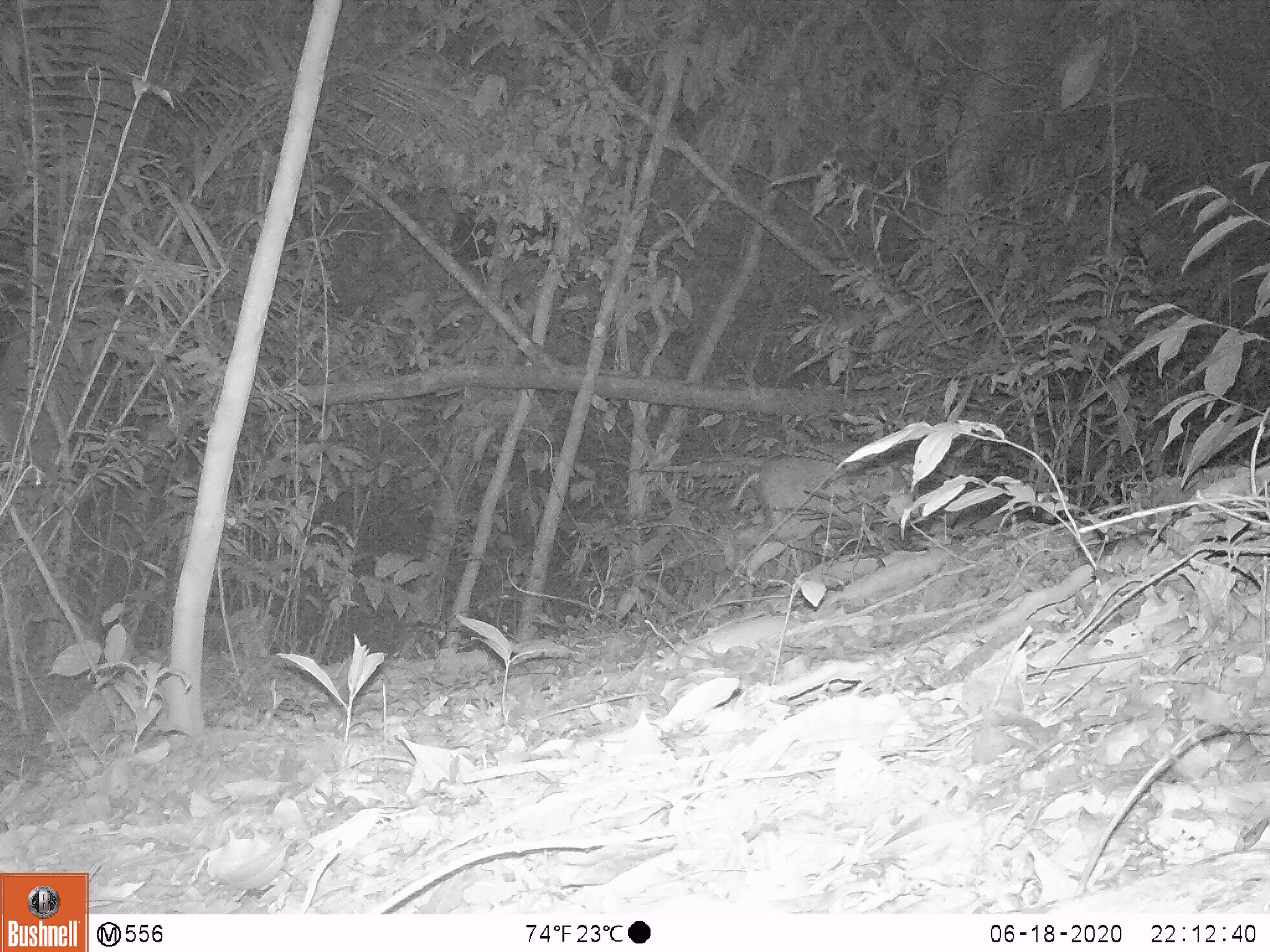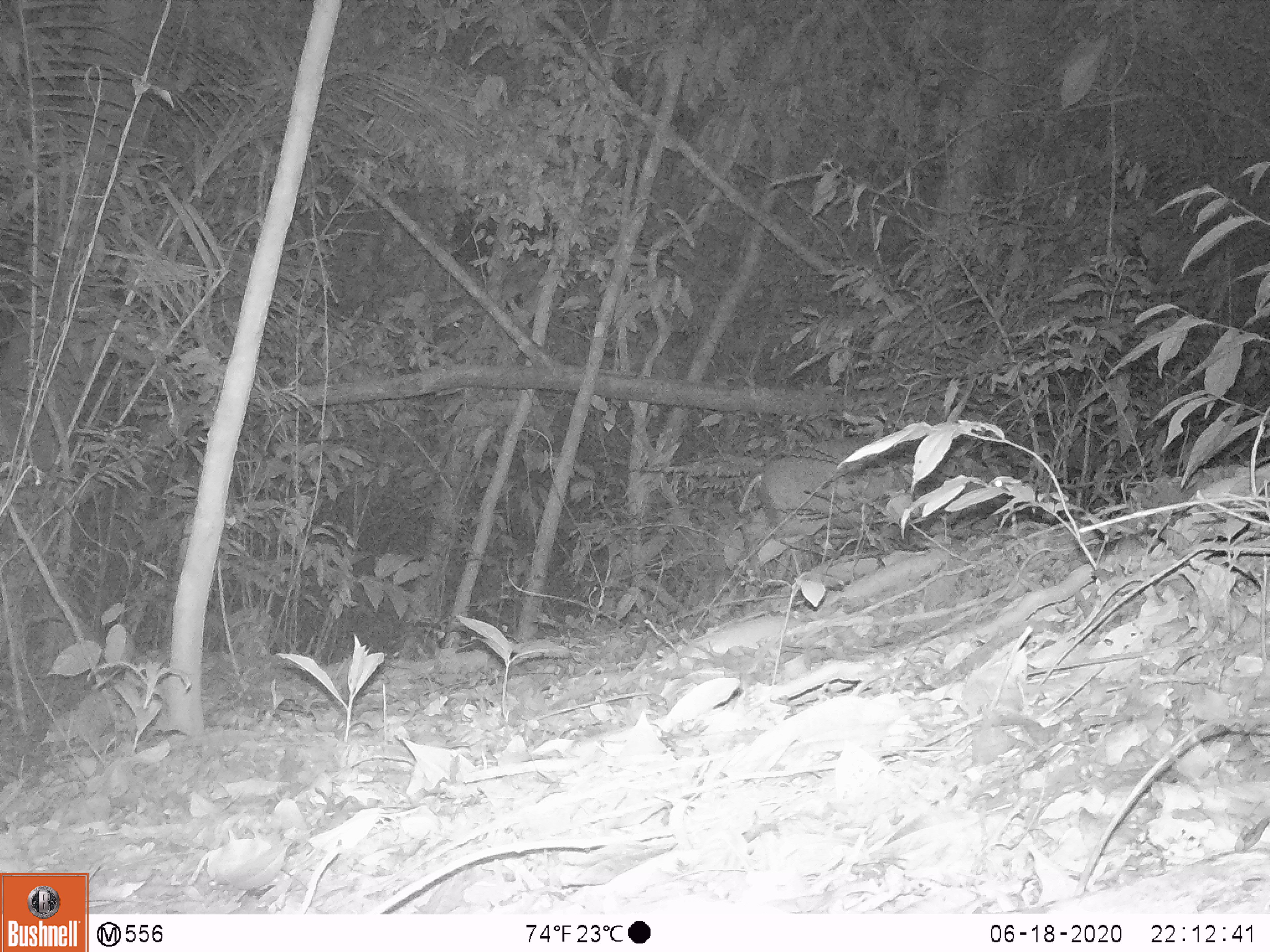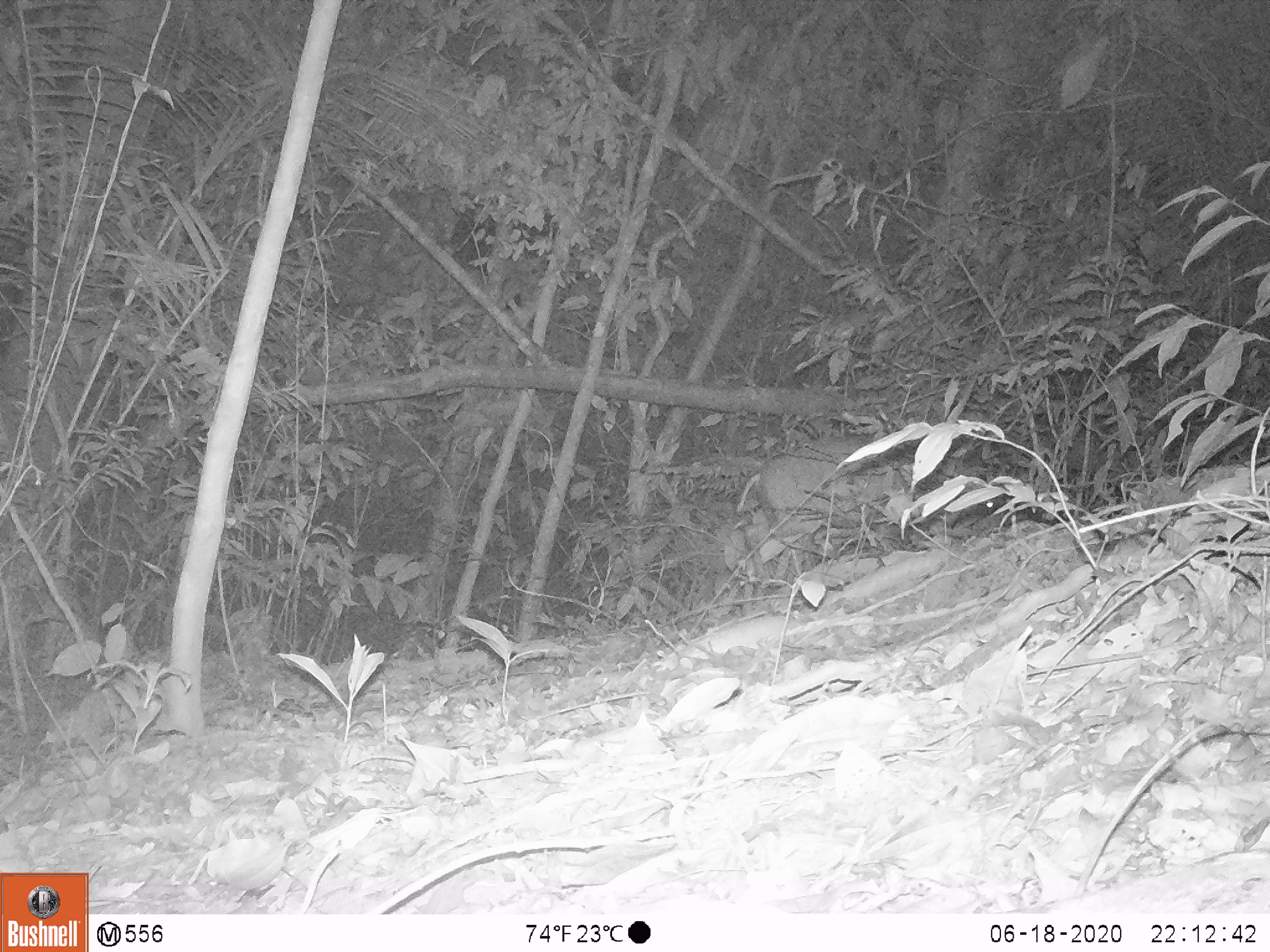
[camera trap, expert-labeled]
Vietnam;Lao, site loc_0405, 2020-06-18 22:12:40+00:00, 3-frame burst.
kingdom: Animalia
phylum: Chordata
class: Mammalia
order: Artiodactyla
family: Cervidae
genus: Muntiacus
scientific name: Muntiacus rooseveltorum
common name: roosevelt's muntjac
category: roosevelts muntjac group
Roosevelts muntjac group (roosevelt's muntjac) (Muntiacus rooseveltorum). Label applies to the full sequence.